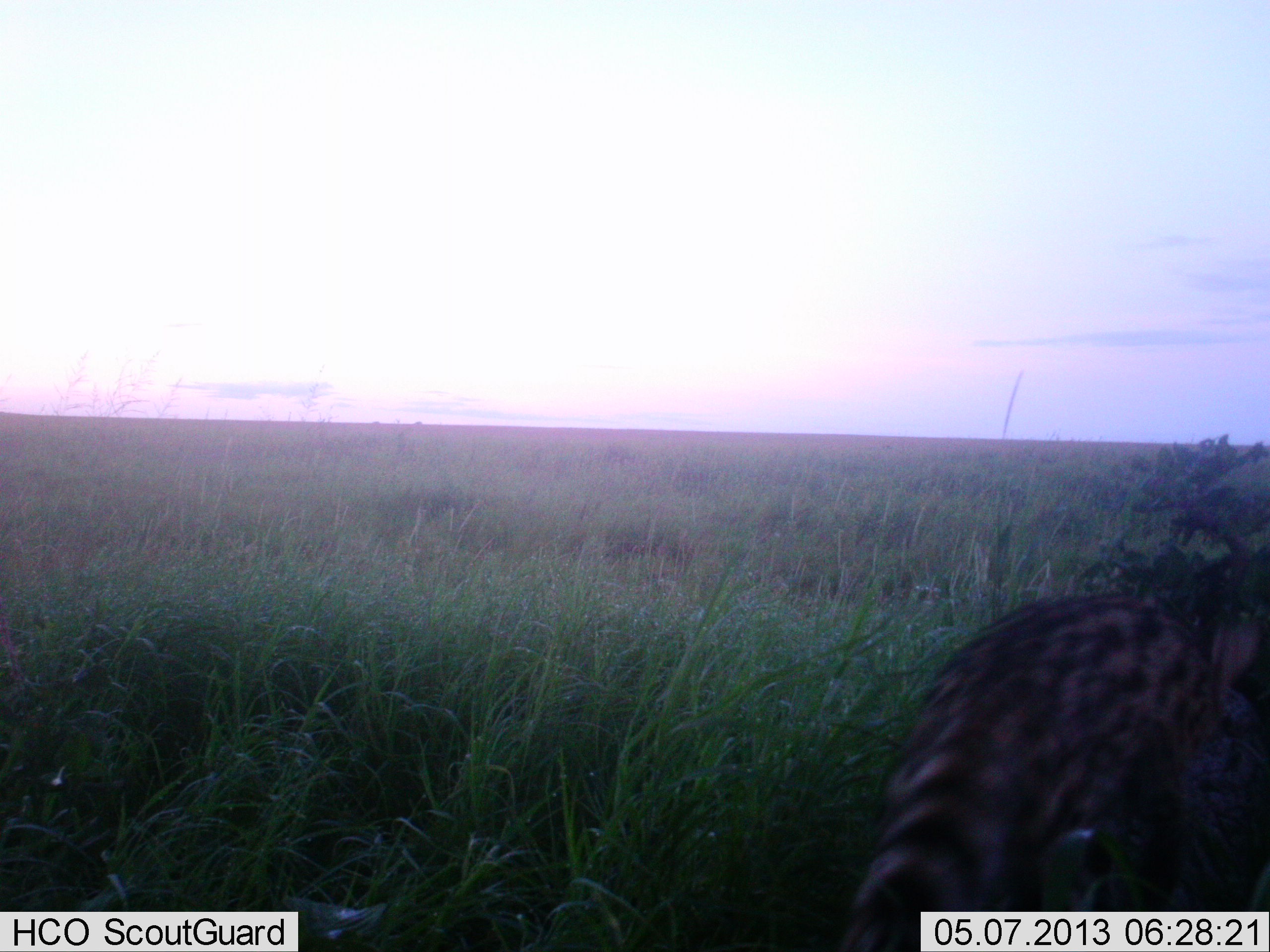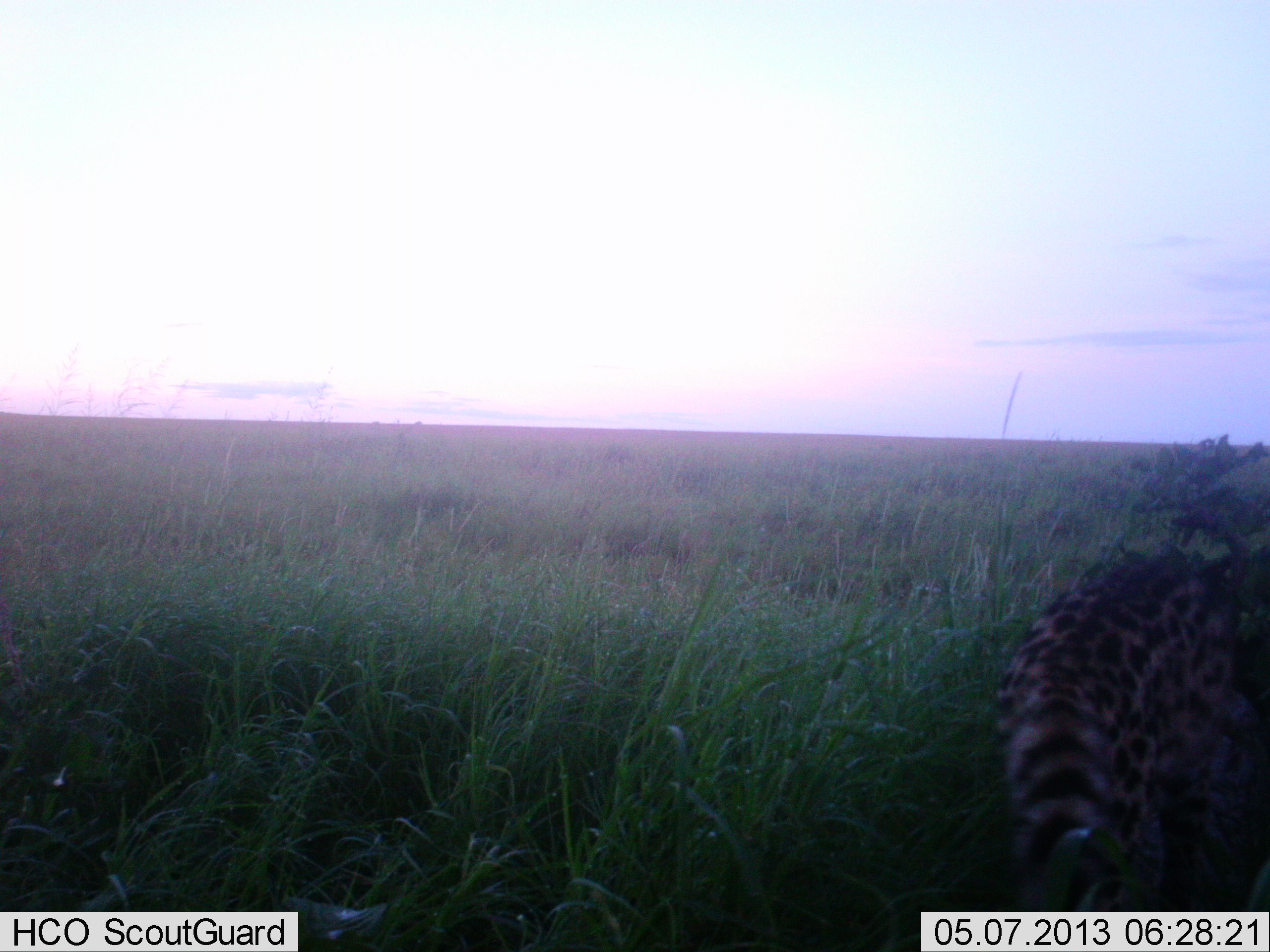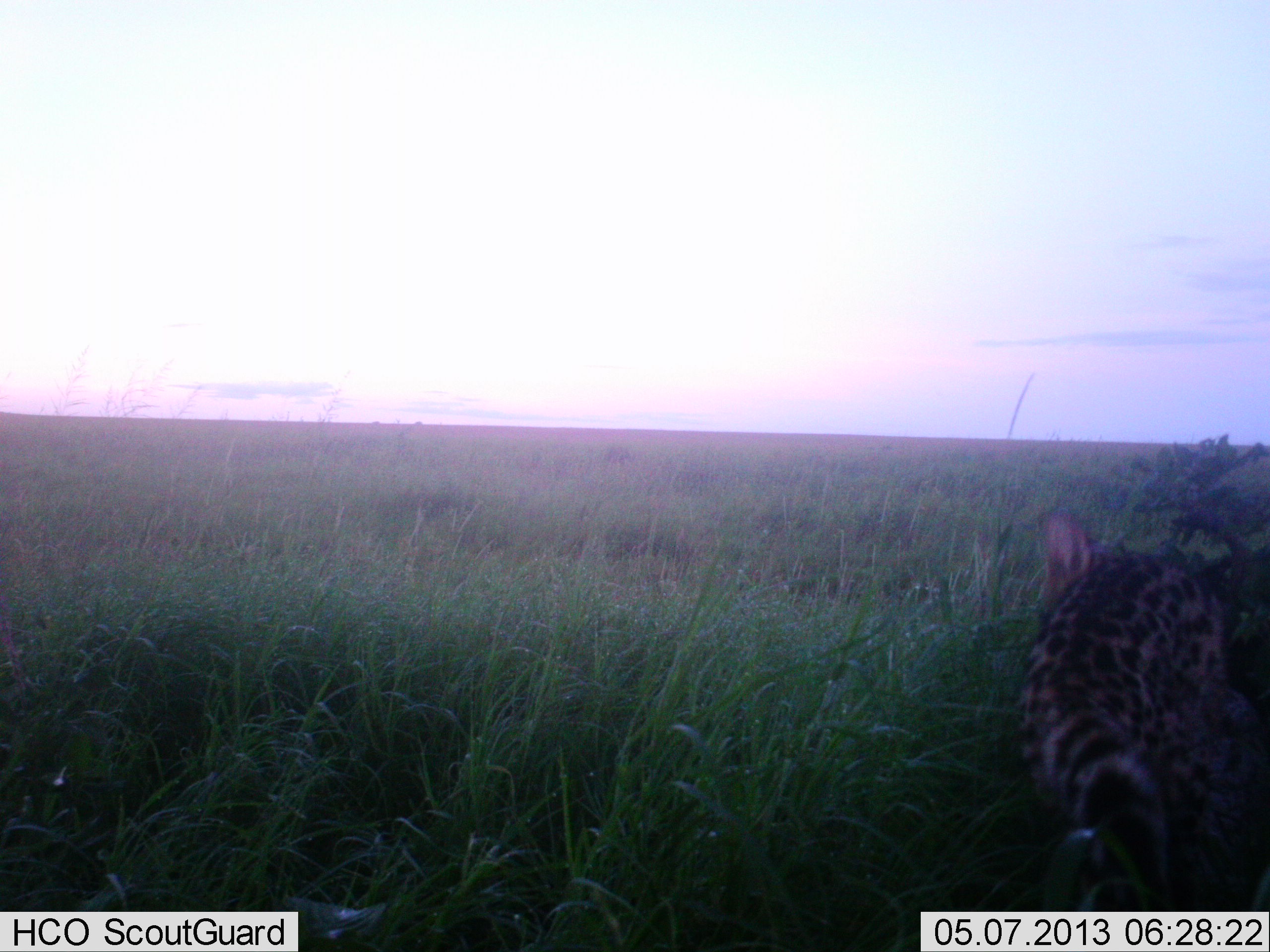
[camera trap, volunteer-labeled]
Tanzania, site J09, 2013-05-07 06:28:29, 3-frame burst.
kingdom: Animalia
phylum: Chordata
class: Mammalia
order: Carnivora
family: Felidae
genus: Leptailurus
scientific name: Leptailurus serval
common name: serval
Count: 1.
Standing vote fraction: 0%.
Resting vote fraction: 0%.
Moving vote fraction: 100%.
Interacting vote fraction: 0%.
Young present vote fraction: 0%.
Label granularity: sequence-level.